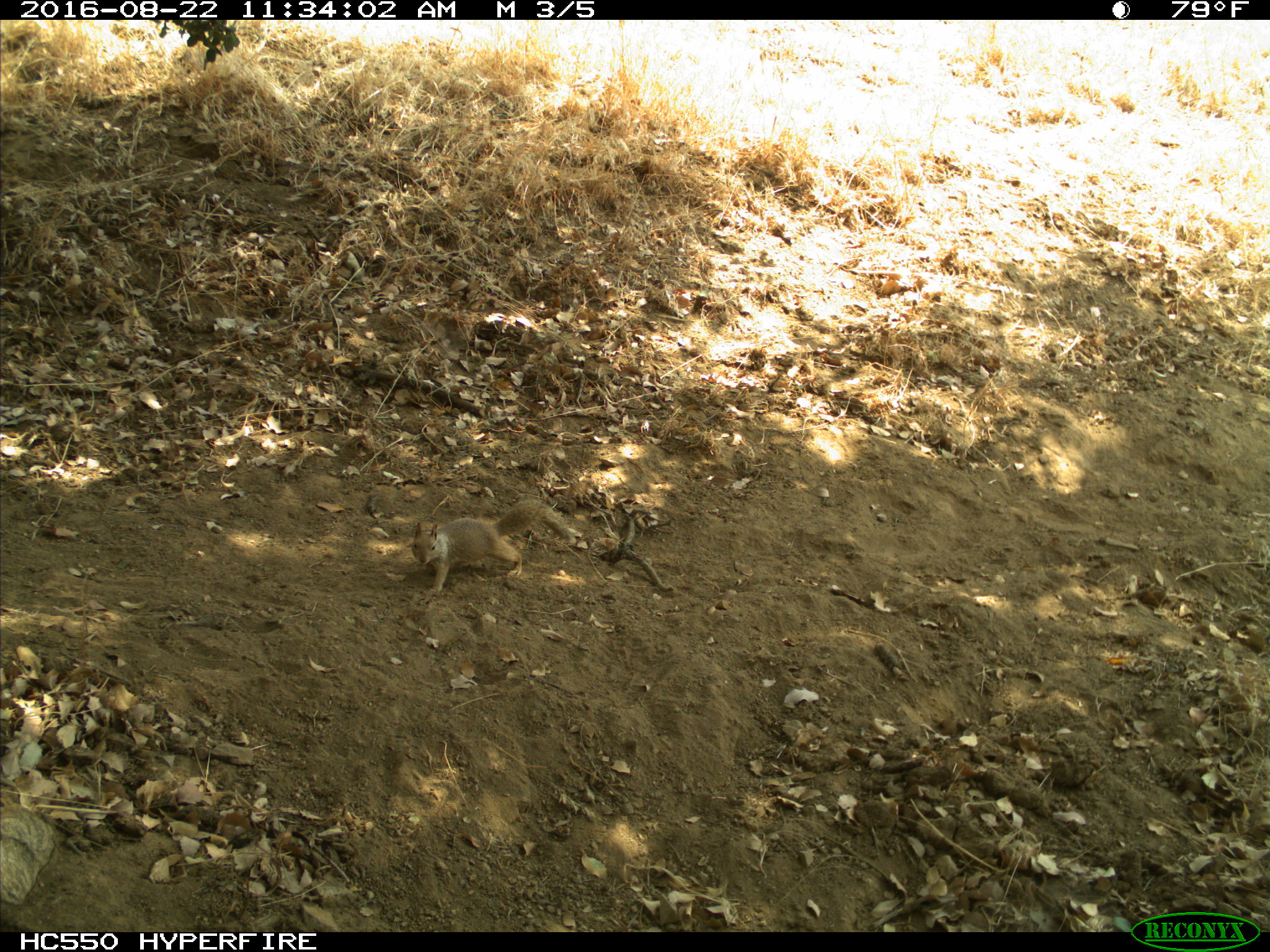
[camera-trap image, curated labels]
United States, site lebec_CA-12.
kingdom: Animalia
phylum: Chordata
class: Mammalia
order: Rodentia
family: Sciuridae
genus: Otospermophilus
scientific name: Otospermophilus beecheyi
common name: california ground squirrel